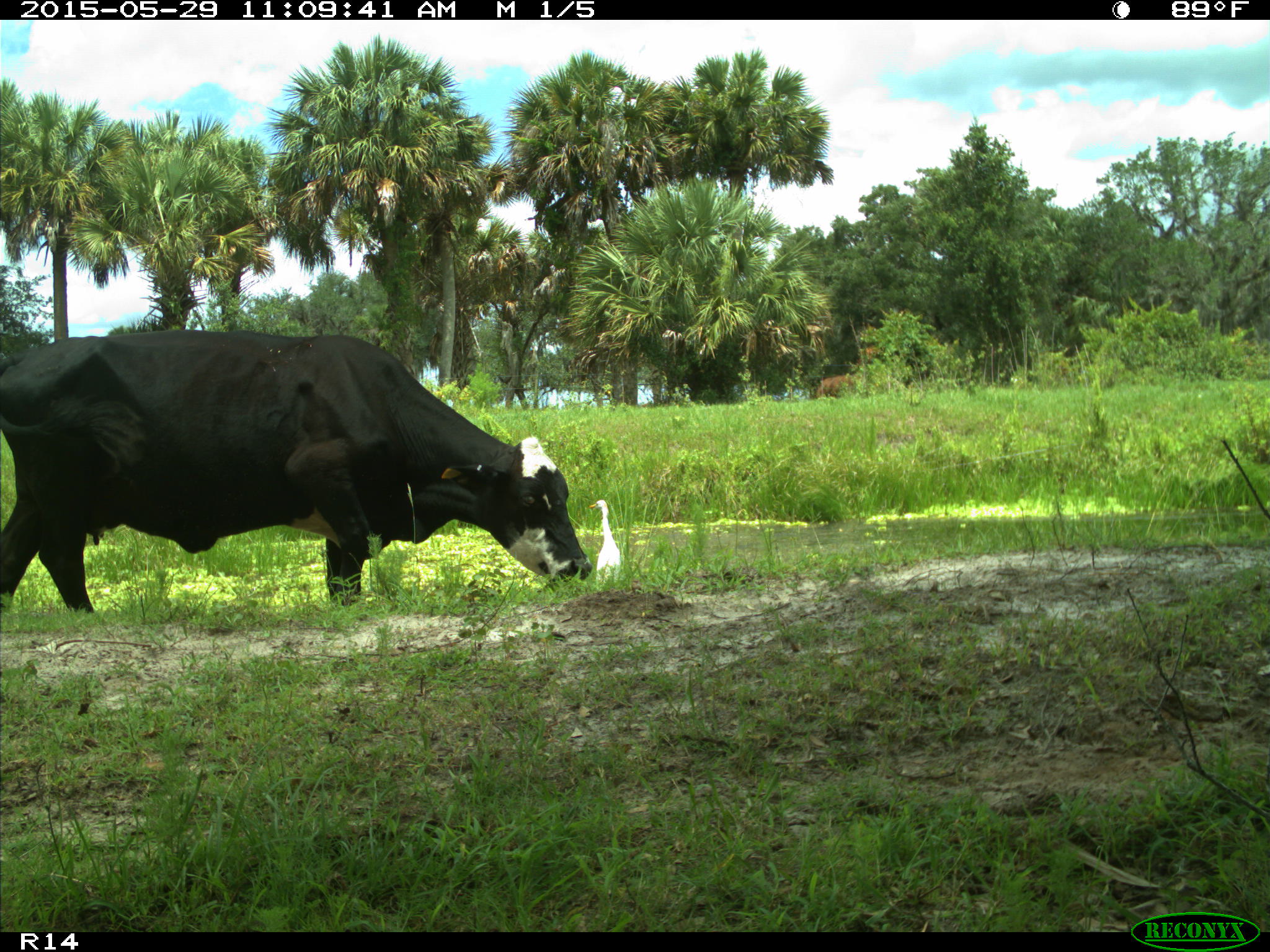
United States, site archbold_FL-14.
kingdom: Animalia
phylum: Chordata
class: Mammalia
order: Artiodactyla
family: Bovidae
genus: Bos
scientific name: Bos taurus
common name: domestic cow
Bos taurus (domestic cow).